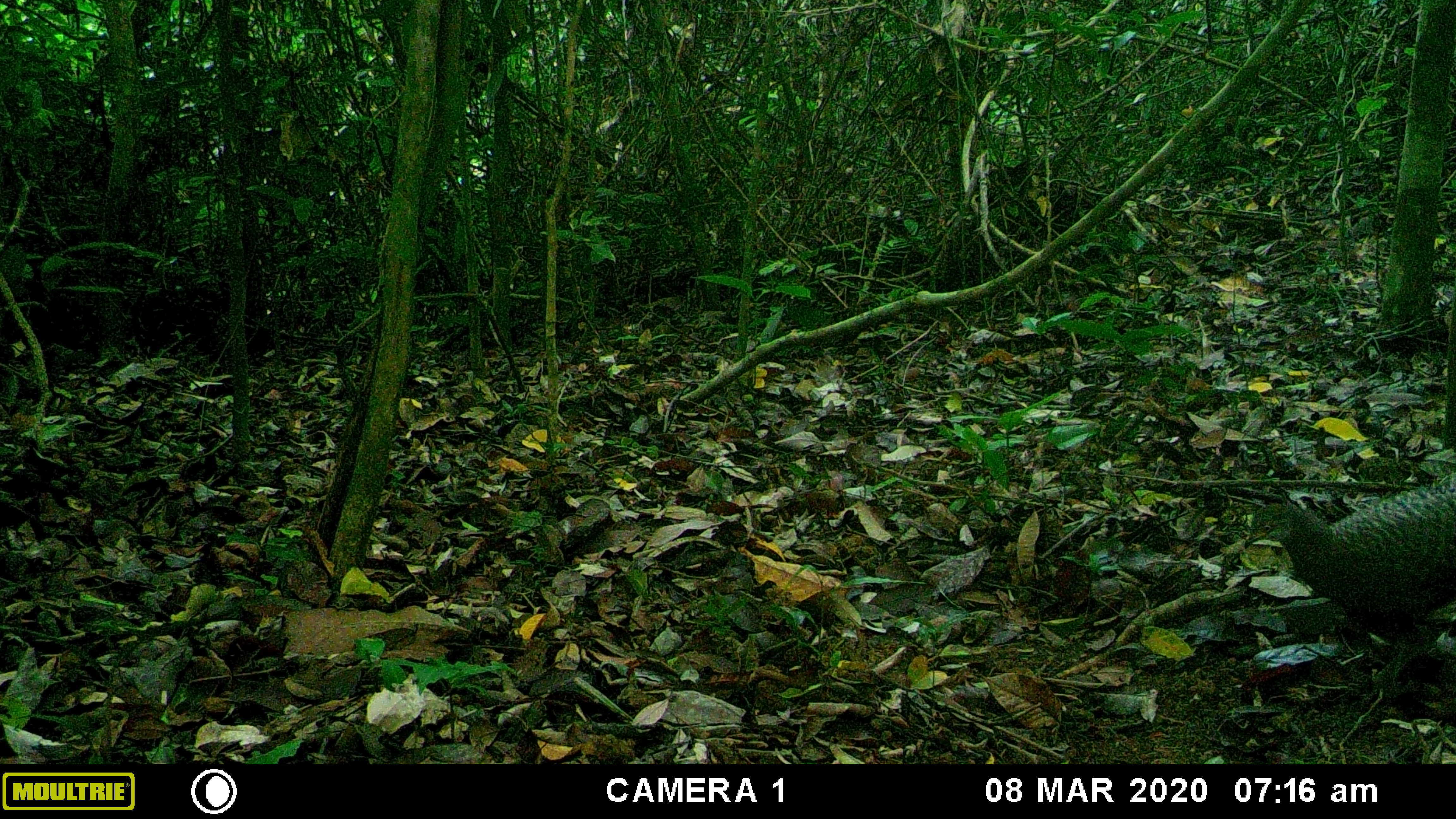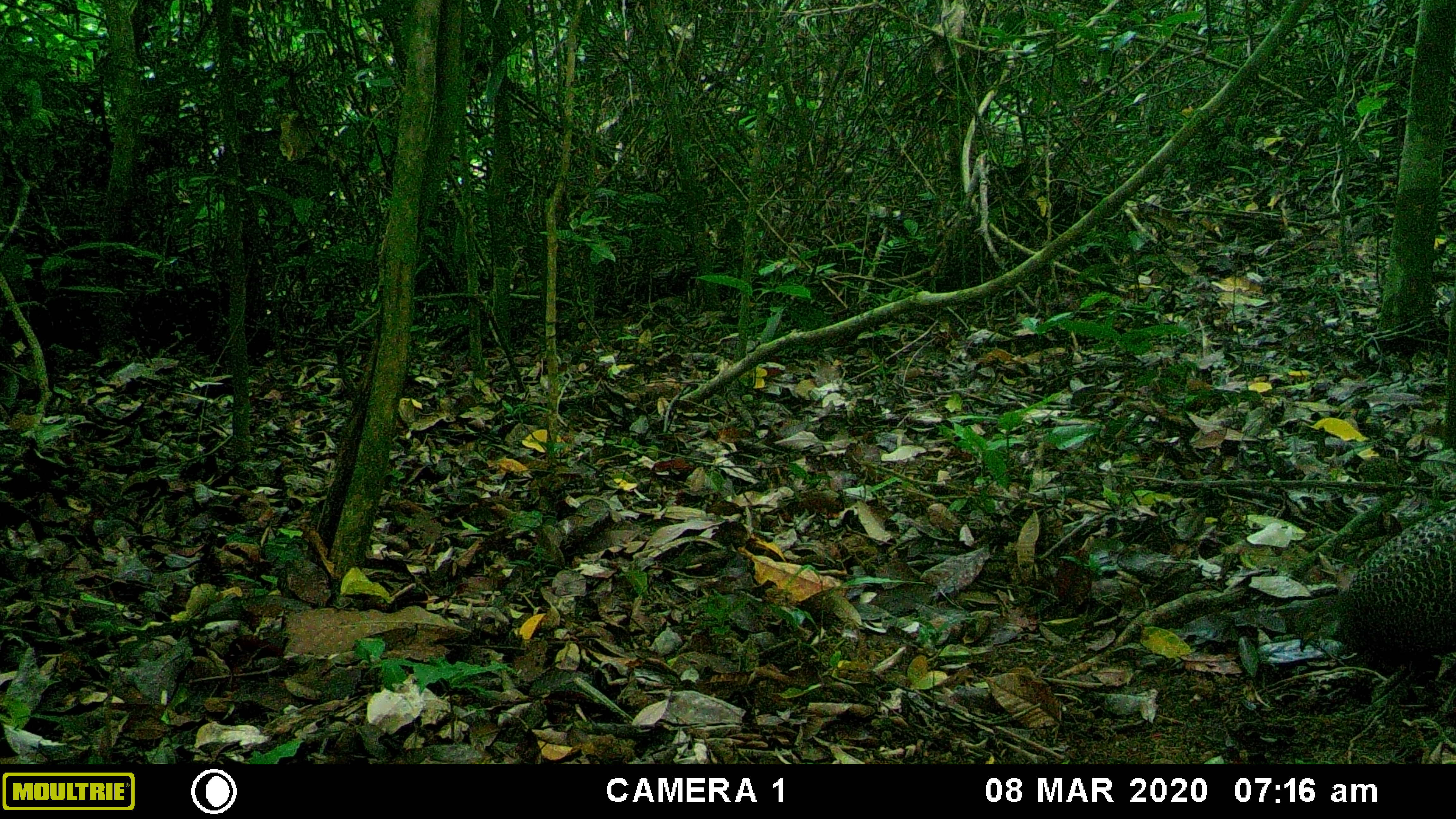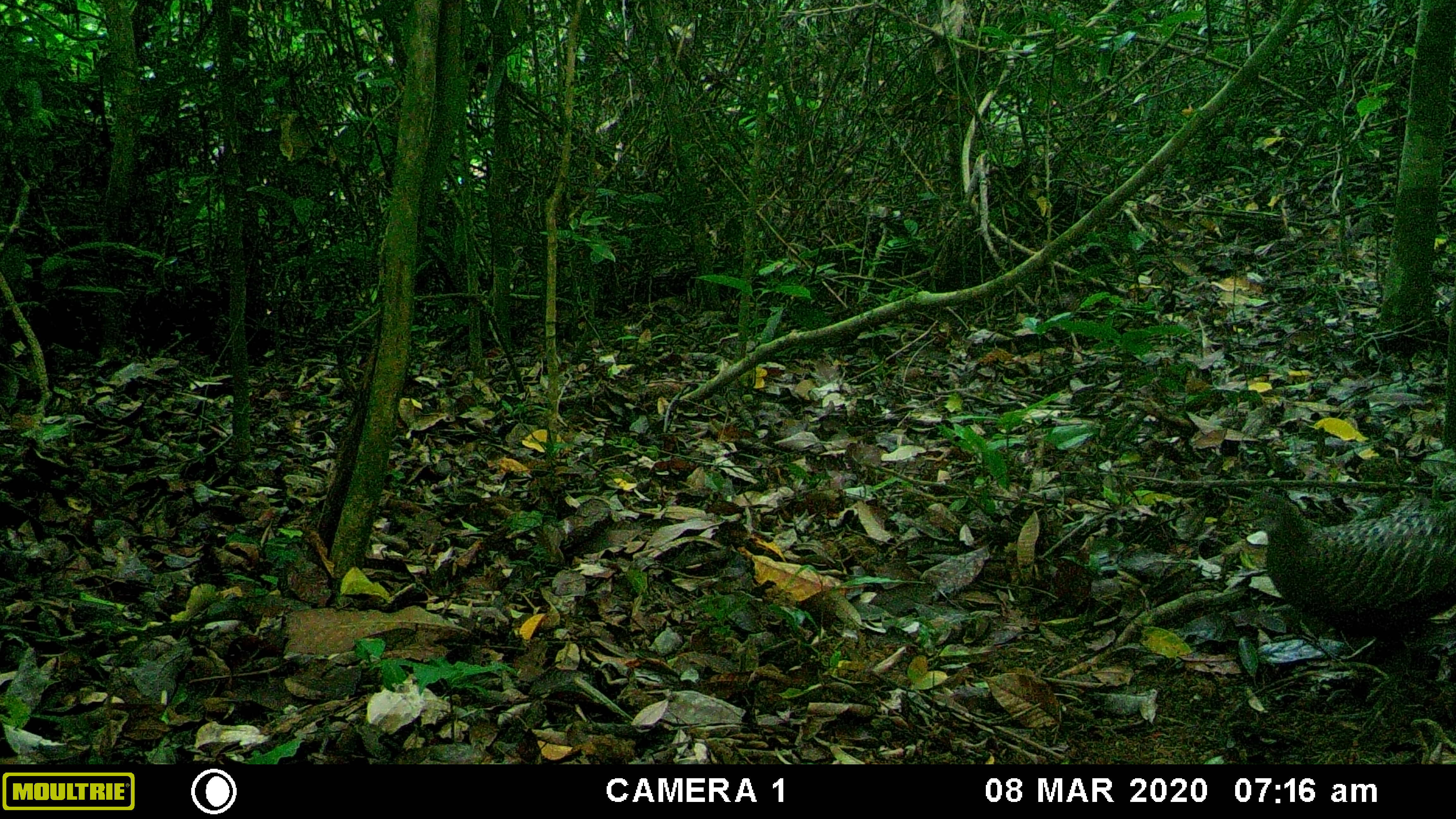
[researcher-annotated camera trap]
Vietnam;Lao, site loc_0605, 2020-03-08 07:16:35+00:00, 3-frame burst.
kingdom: Animalia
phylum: Chordata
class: Aves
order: Galliformes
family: Phasianidae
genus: Polyplectron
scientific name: Polyplectron bicalcaratum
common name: gray peacock-pheasant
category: grey peacock pheasant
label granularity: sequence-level